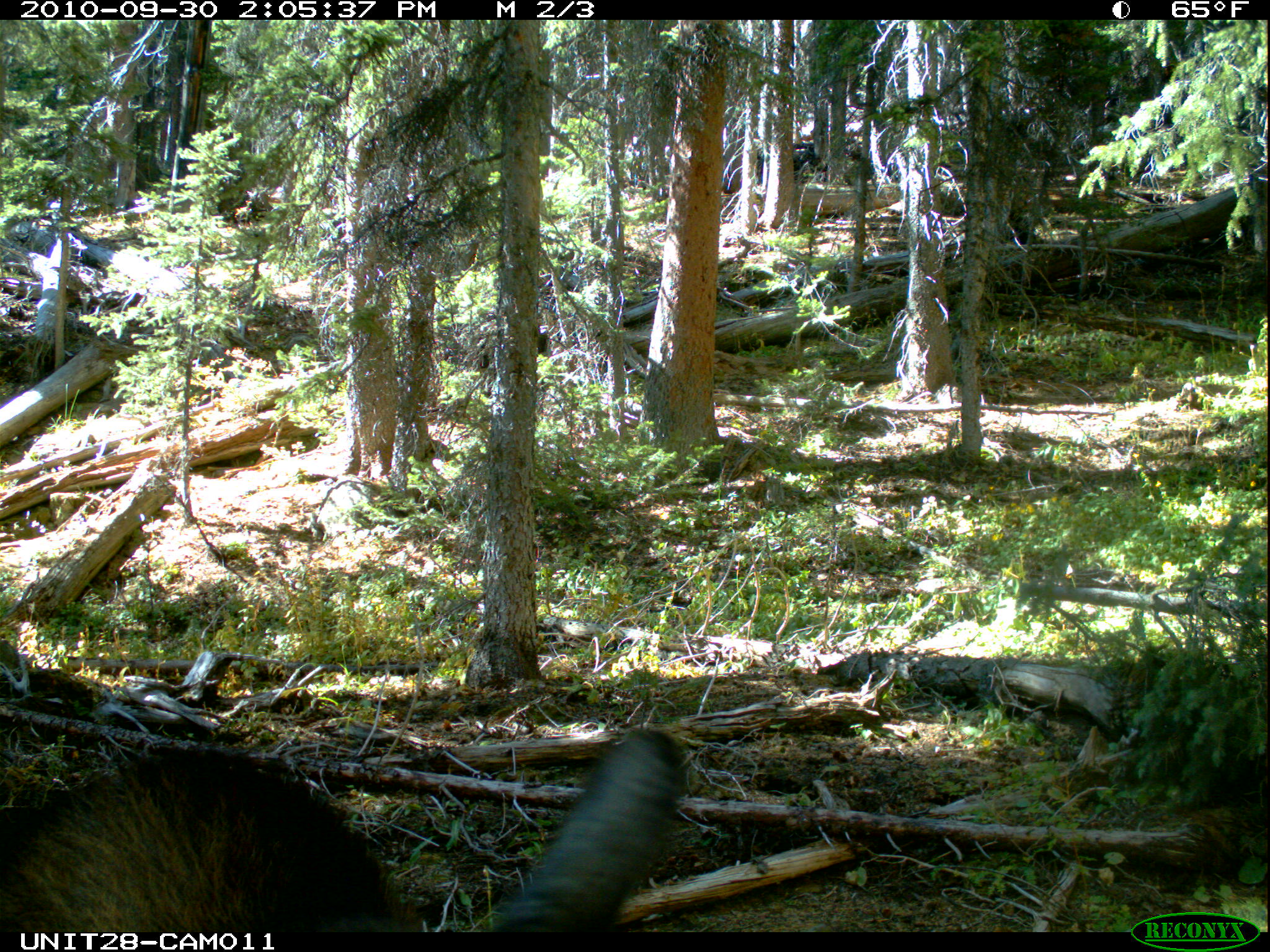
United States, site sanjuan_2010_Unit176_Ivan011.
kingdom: Animalia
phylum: Chordata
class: Mammalia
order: Artiodactyla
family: Cervidae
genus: Alces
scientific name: Alces alces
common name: moose